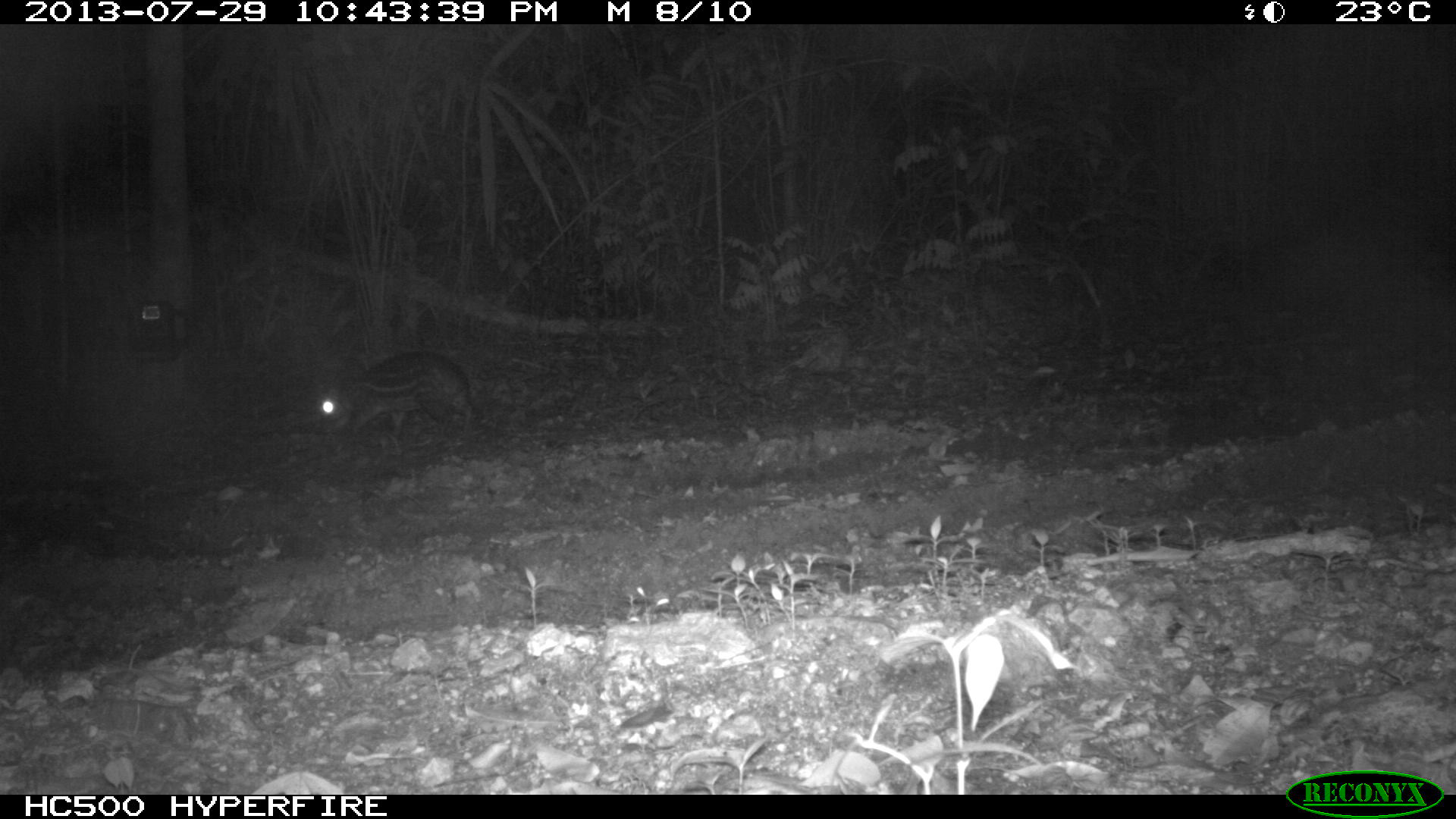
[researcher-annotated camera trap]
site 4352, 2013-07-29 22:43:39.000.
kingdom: Animalia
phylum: Chordata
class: Mammalia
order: Rodentia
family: Cuniculidae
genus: Cuniculus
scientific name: Cuniculus paca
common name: lowland paca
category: agouti paca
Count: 1.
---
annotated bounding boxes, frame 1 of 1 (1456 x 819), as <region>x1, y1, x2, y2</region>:
agouti paca: <region>315, 346, 477, 437</region>